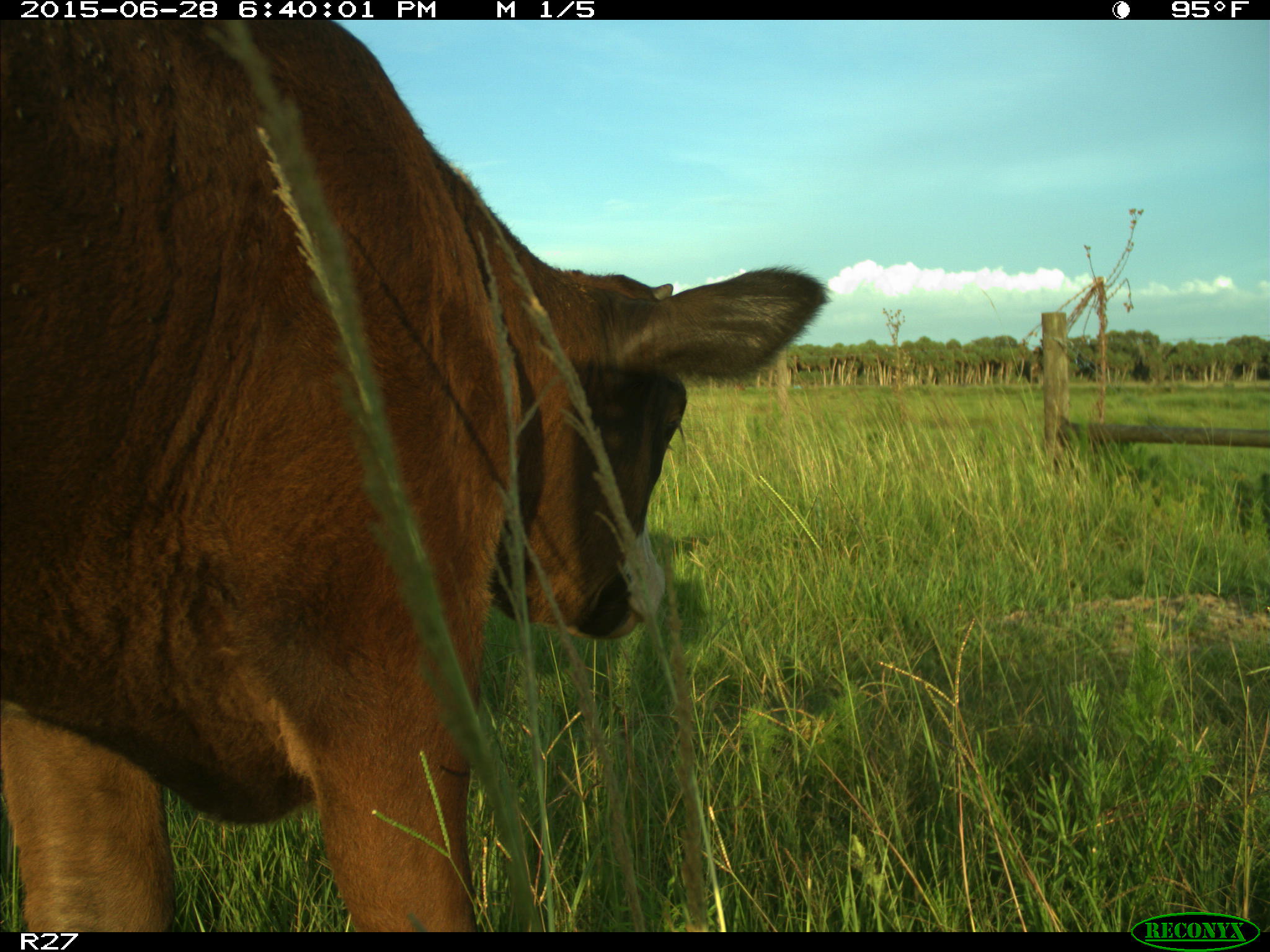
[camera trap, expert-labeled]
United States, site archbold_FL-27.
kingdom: Animalia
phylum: Chordata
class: Mammalia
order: Artiodactyla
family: Bovidae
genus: Bos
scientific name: Bos taurus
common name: domestic cow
Bos taurus (domestic cow).